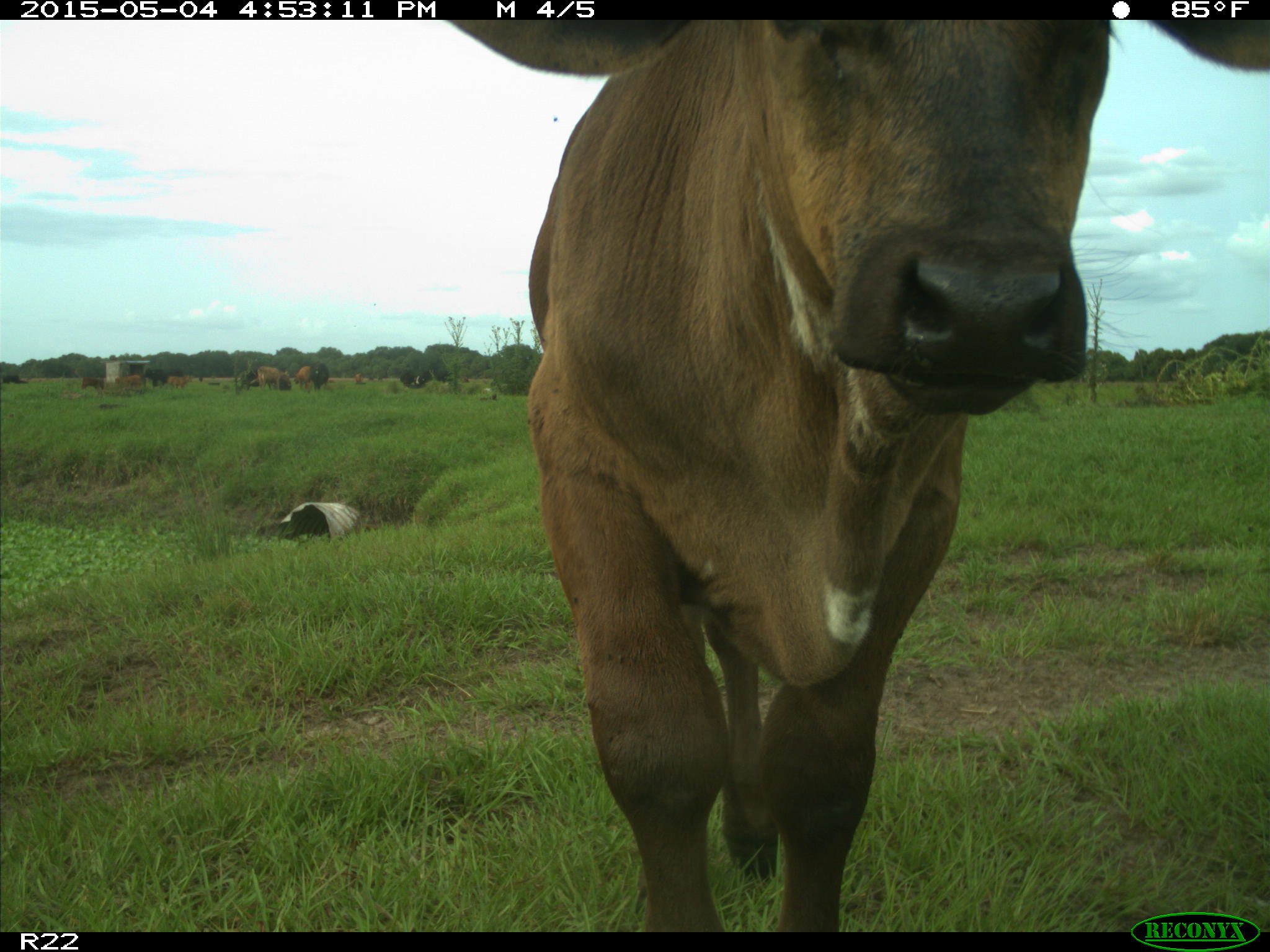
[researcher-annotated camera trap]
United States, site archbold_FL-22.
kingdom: Animalia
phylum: Chordata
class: Mammalia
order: Artiodactyla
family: Bovidae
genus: Bos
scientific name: Bos taurus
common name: domestic cow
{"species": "Bos taurus (domestic cow)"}